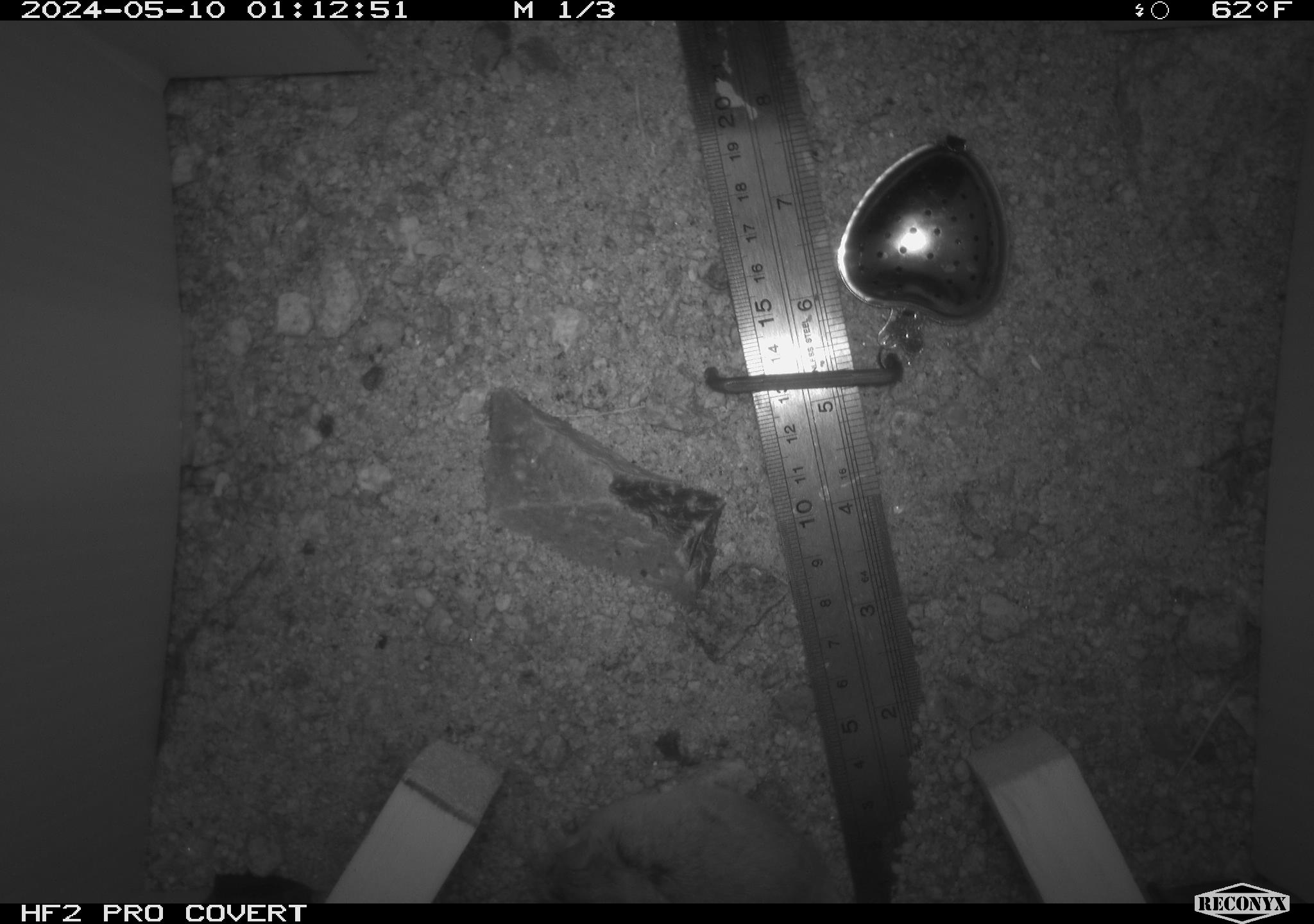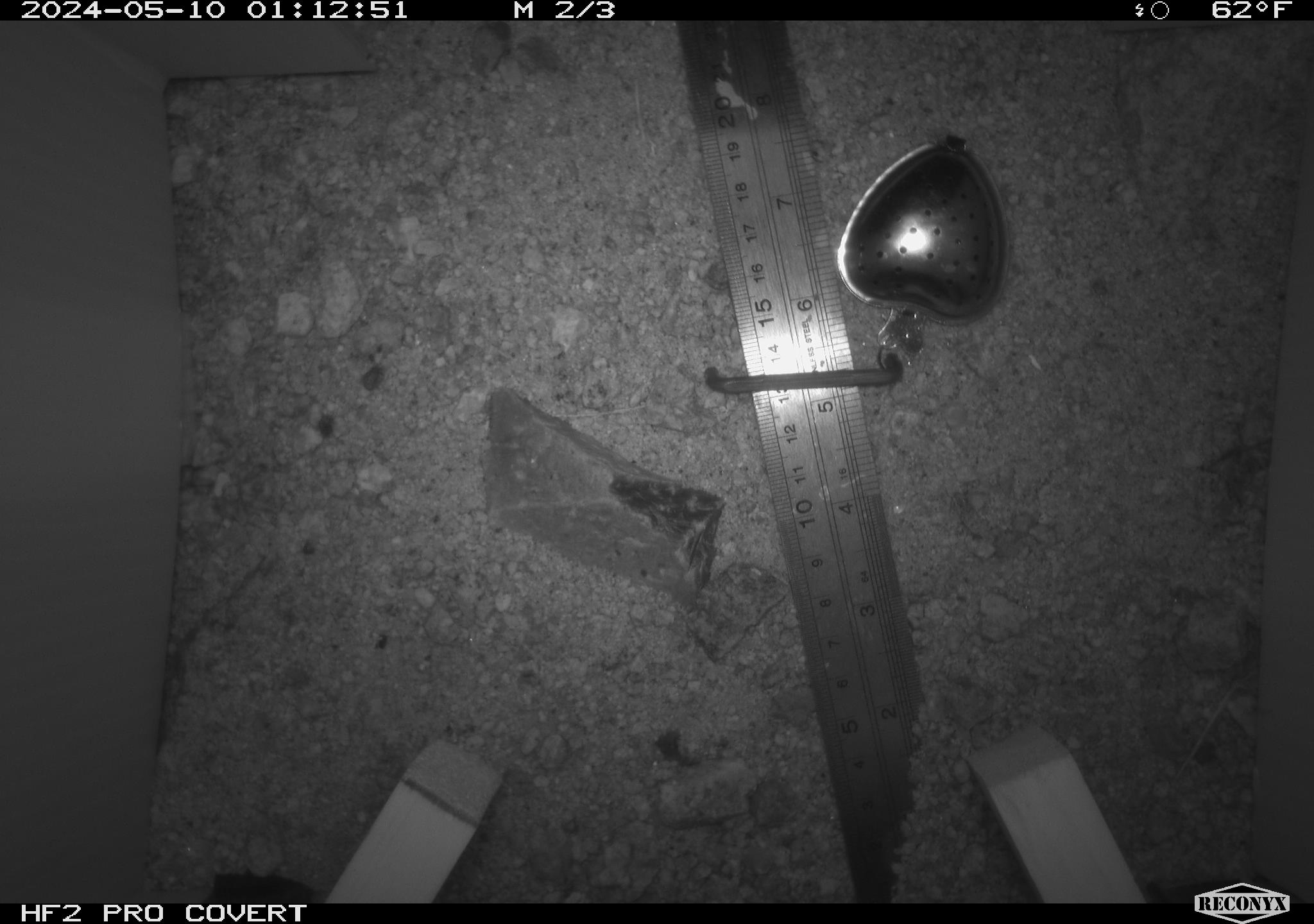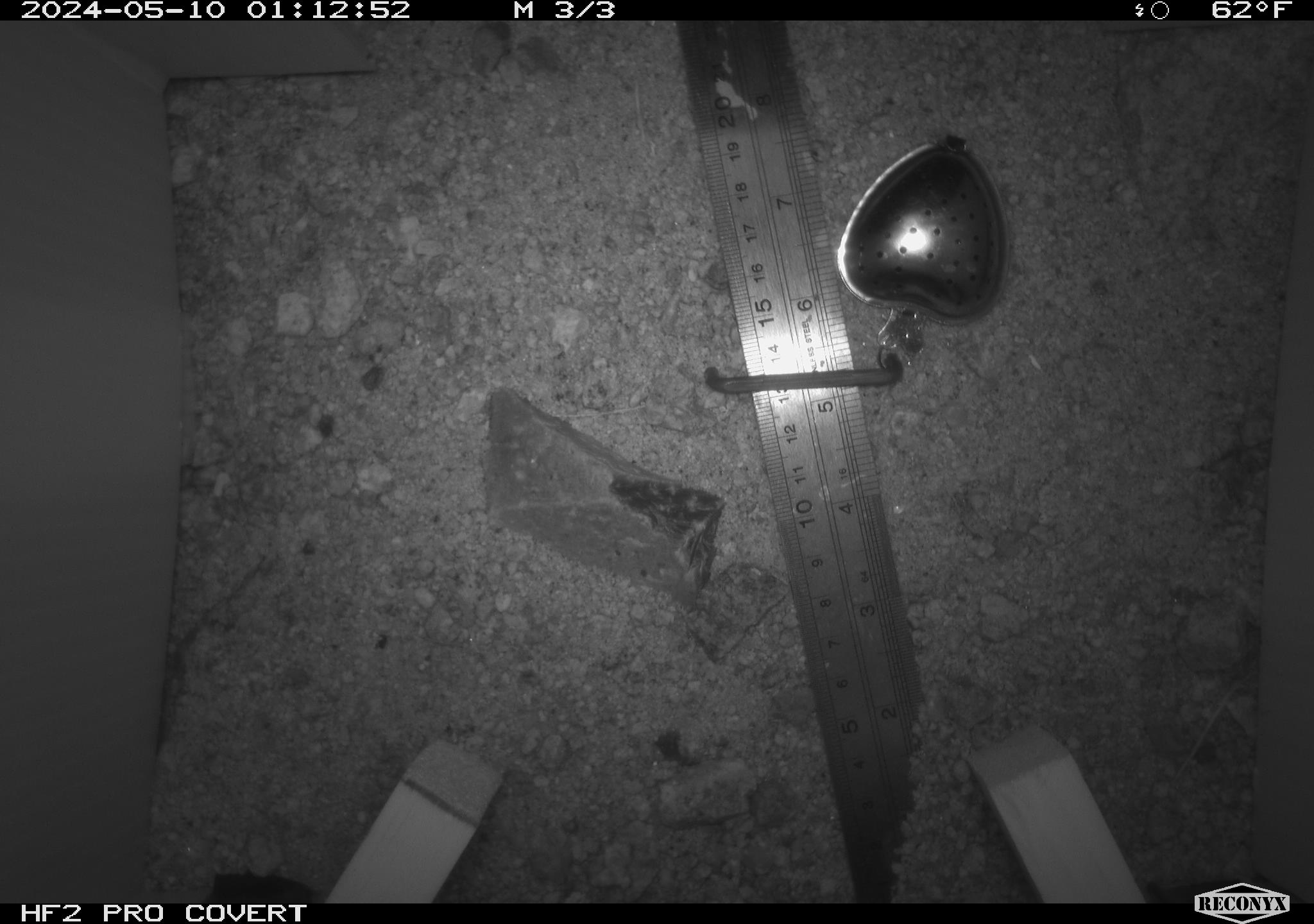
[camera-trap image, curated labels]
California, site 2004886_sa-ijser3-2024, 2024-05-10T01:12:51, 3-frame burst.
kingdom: Animalia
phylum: Chordata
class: Mammalia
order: Rodentia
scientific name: Rodentia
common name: mouse species